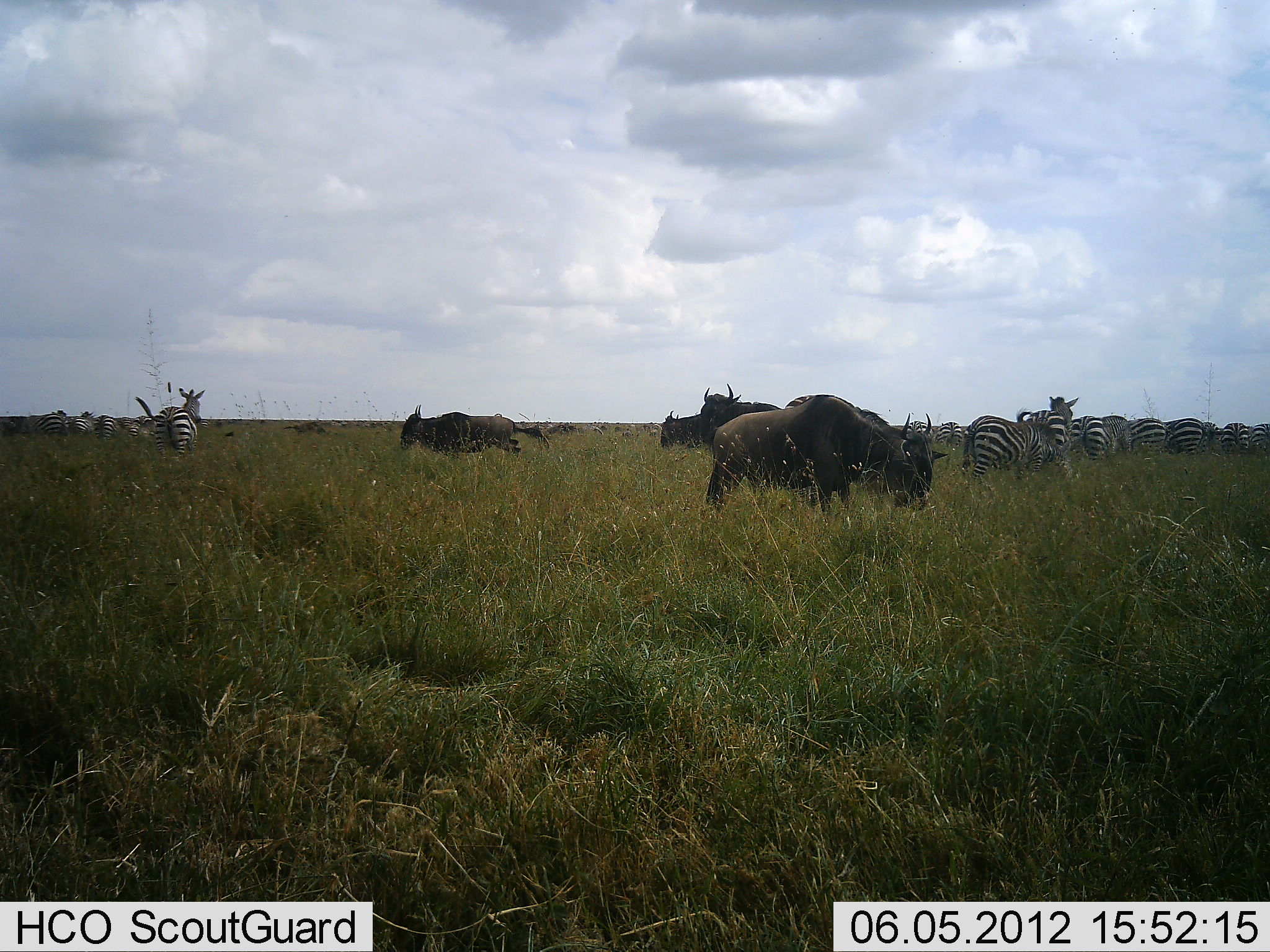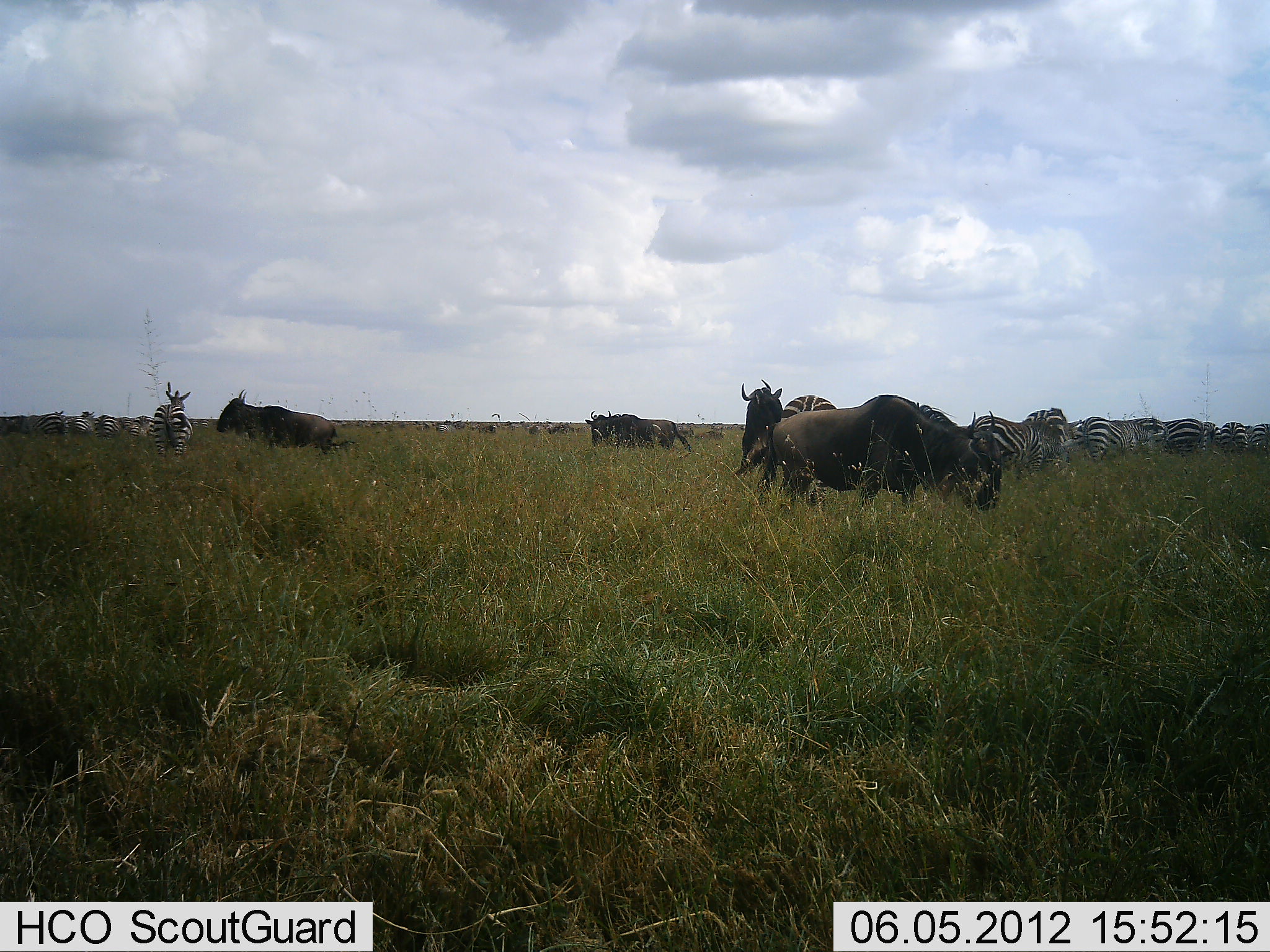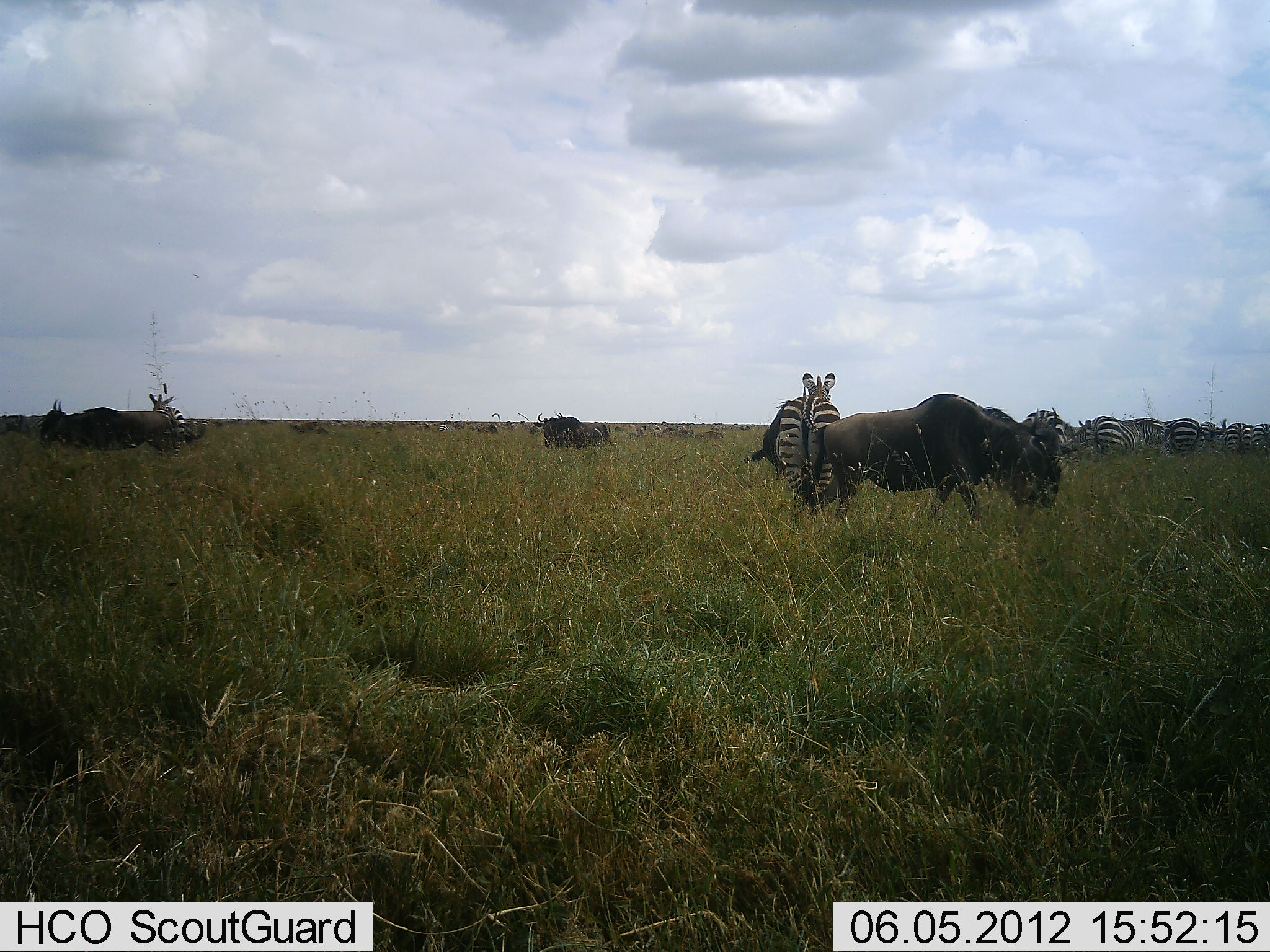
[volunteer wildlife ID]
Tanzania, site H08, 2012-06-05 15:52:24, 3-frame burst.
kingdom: Animalia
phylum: Chordata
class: Mammalia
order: Artiodactyla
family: Bovidae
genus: Connochaetes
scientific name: Connochaetes taurinus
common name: blue wildebeest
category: wildebeest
Wildebeest (blue wildebeest) (Connochaetes taurinus), count 4. Behavior (volunteer vote fractions): standing 27%, resting 0%, moving 91%, interacting 0%. Young present (vote fraction): 0%. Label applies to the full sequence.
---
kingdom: Animalia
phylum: Chordata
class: Mammalia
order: Perissodactyla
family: Equidae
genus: Equus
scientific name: Equus quagga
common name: plains zebra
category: zebra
Zebra (plains zebra) (Equus quagga), count 11-50. Behavior (volunteer vote fractions): standing 58%, resting 25%, moving 42%, interacting 0%. Young present (vote fraction): 0%. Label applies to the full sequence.